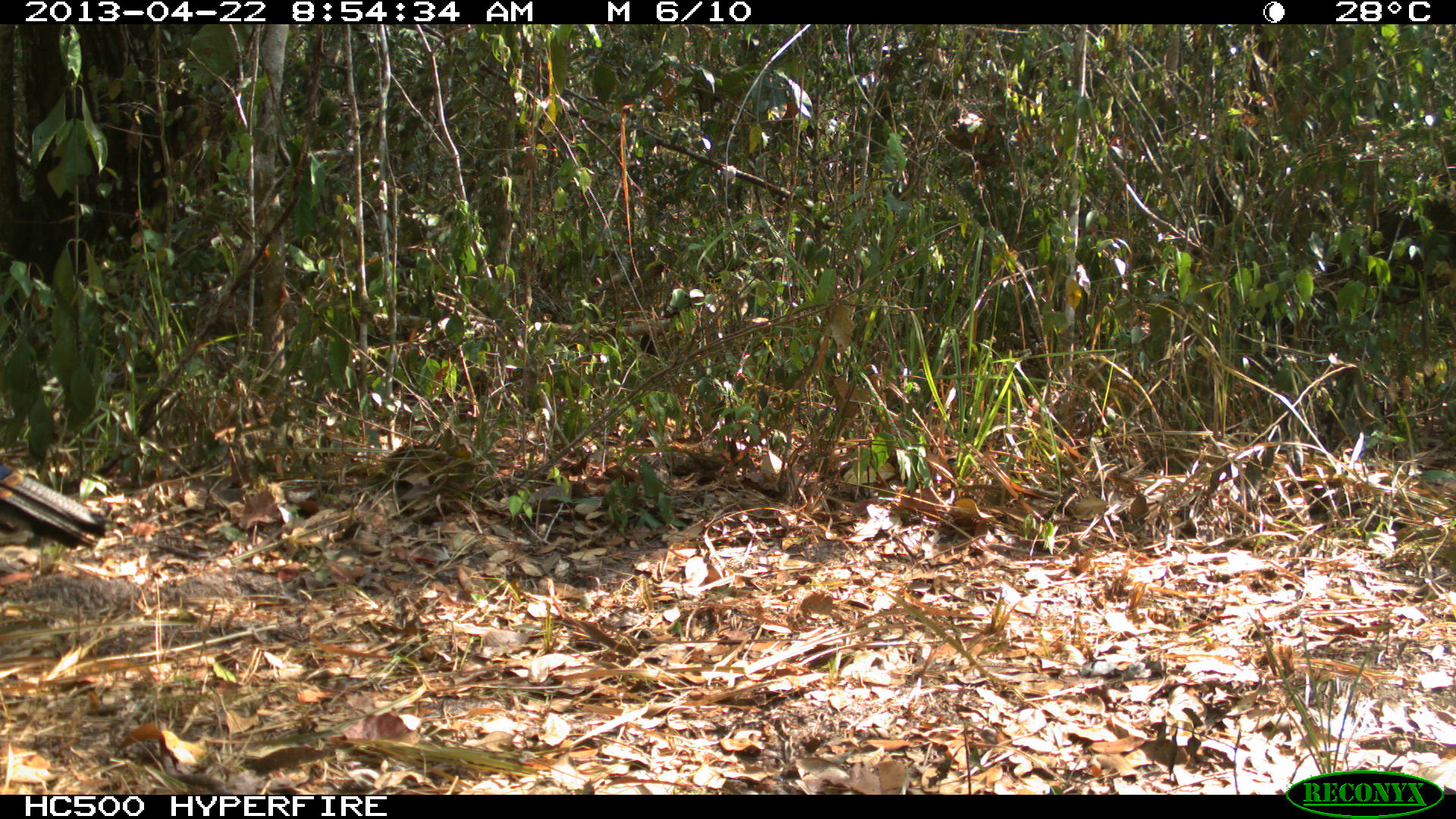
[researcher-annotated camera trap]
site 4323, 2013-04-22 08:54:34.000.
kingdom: Animalia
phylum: Chordata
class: Aves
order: Galliformes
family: Phasianidae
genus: Meleagris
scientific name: Meleagris ocellata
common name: ocellated turkey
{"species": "Meleagris ocellata (ocellated turkey)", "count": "1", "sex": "male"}